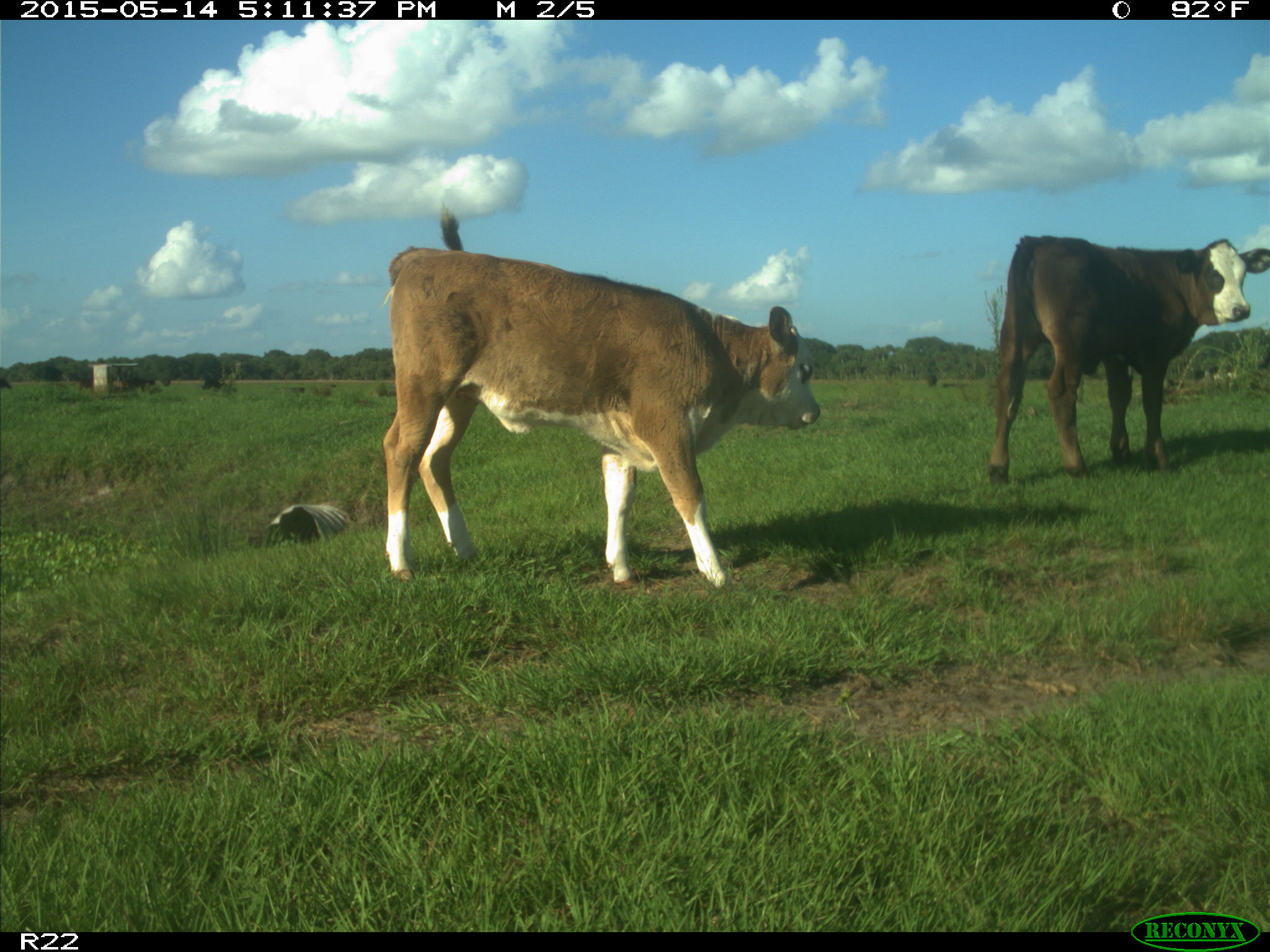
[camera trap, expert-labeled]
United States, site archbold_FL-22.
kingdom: Animalia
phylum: Chordata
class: Mammalia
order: Artiodactyla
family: Bovidae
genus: Bos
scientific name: Bos taurus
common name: domestic cow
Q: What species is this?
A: Bos taurus (domestic cow).